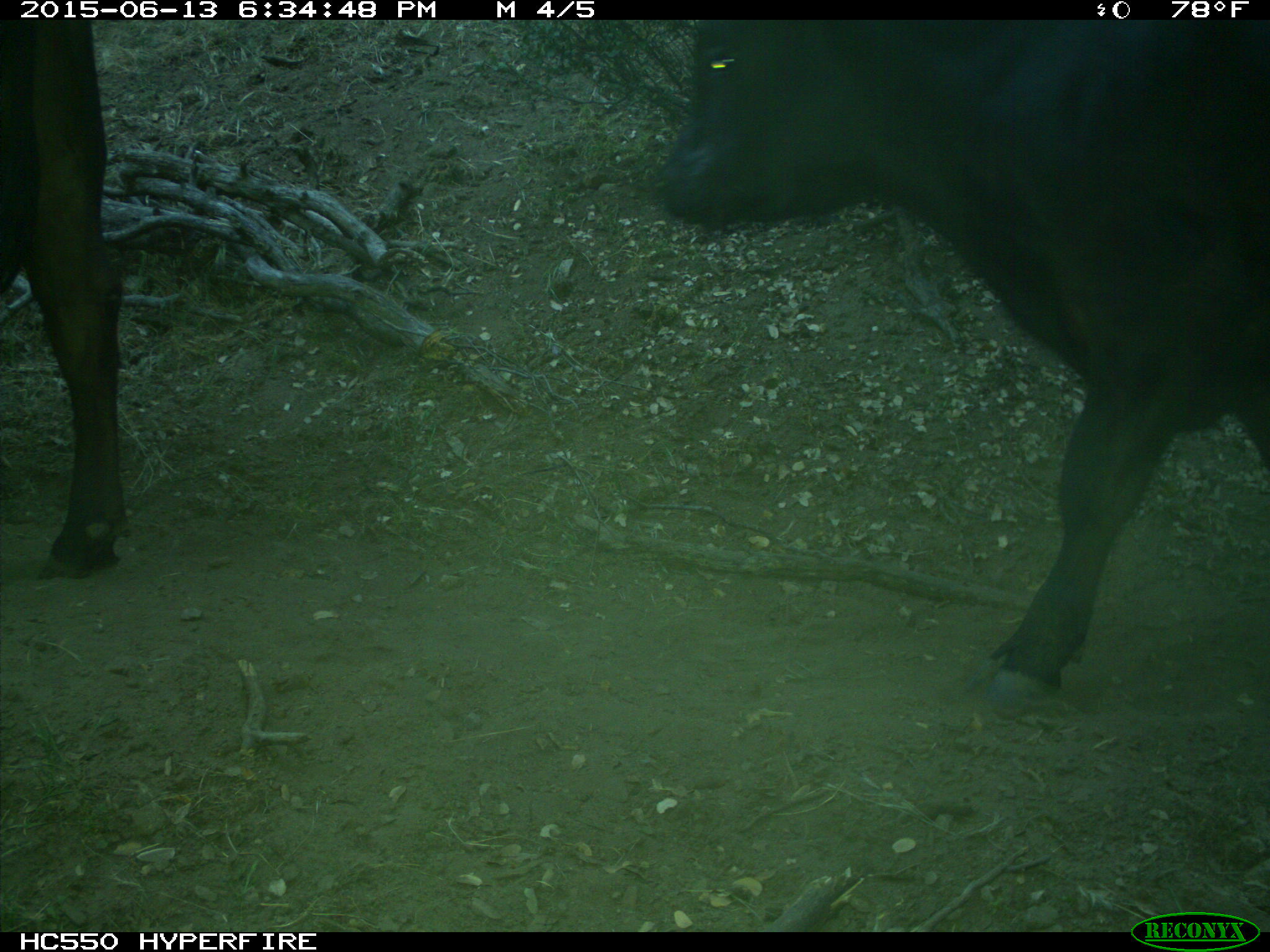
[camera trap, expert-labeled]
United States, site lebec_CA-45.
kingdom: Animalia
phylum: Chordata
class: Mammalia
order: Artiodactyla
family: Bovidae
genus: Bos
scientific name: Bos taurus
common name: domestic cow